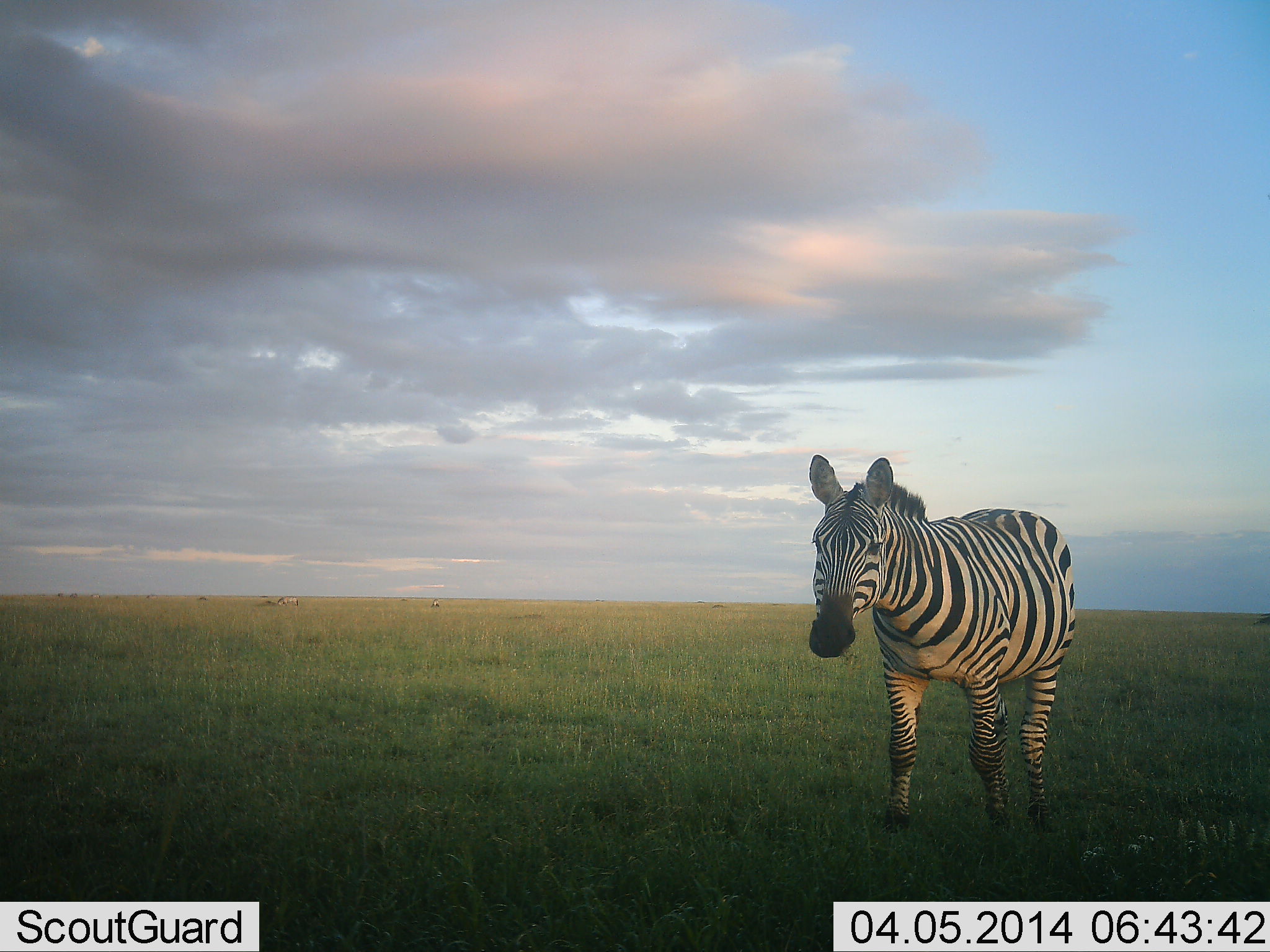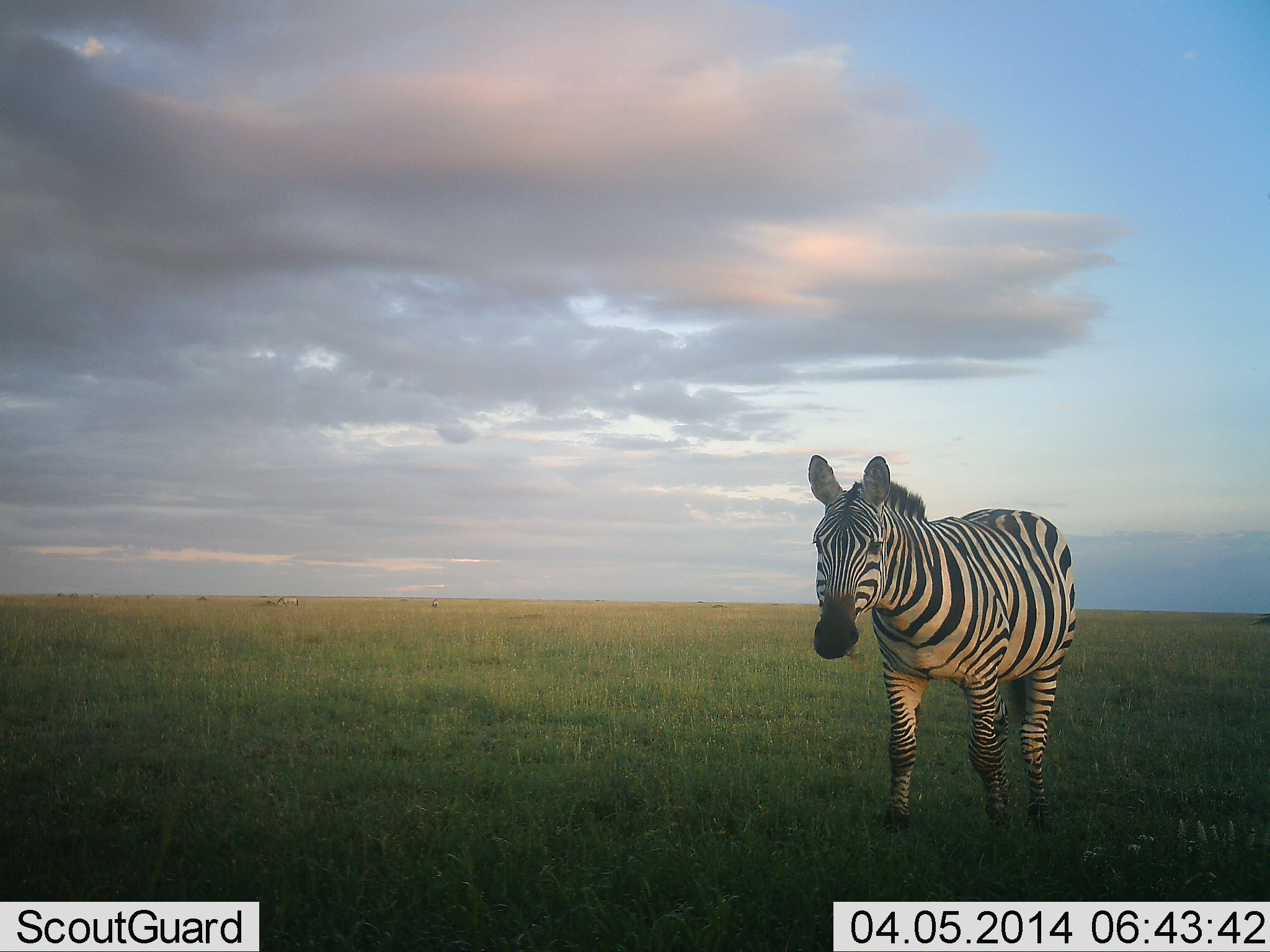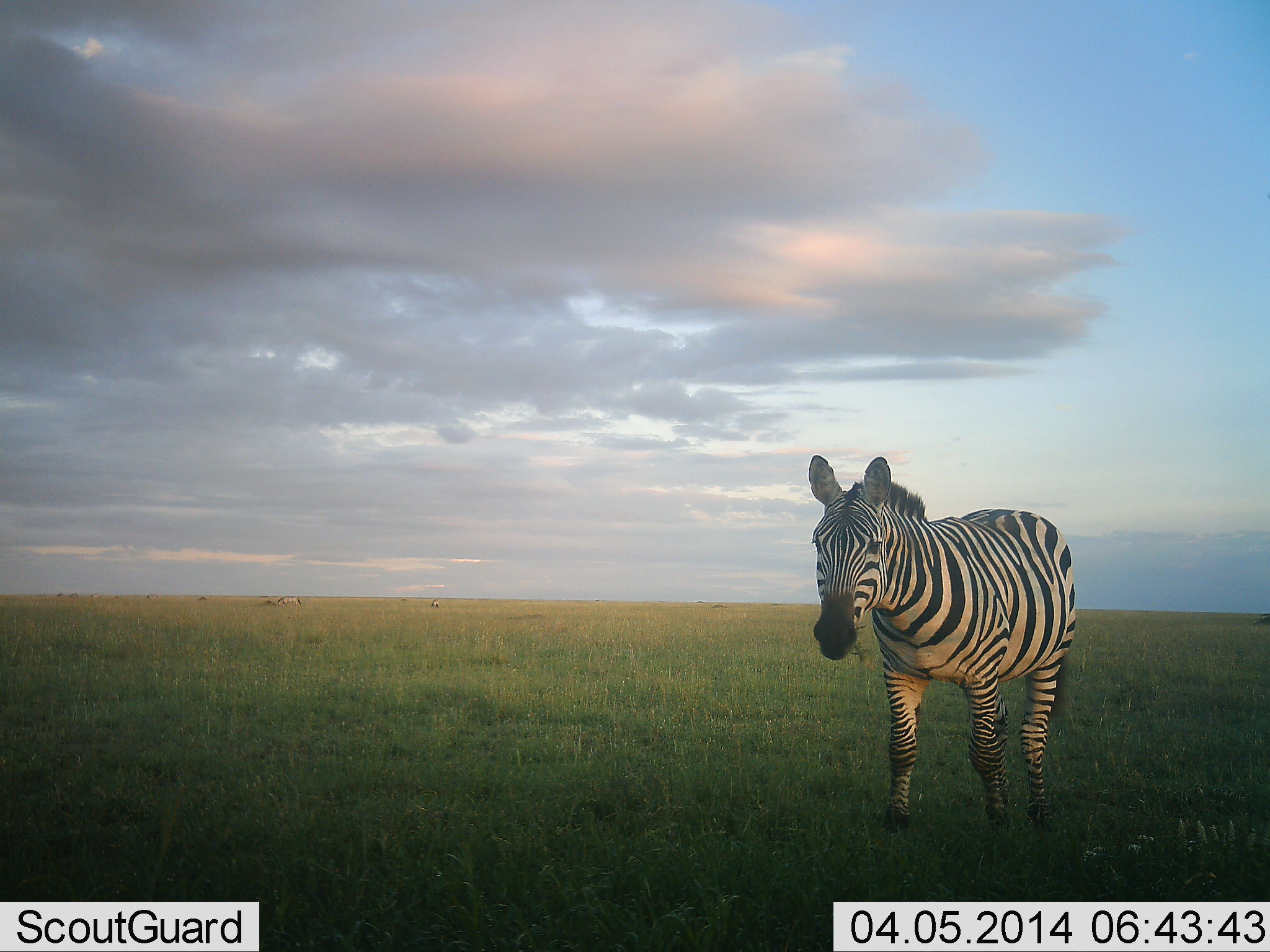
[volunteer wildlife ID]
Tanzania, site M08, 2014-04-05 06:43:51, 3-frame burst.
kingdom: Animalia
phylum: Chordata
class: Mammalia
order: Perissodactyla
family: Equidae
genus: Equus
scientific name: Equus quagga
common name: plains zebra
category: zebra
Zebra (plains zebra) (Equus quagga), count 1. Behavior (volunteer vote fractions): standing 60%, resting 0%, moving 20%, interacting 0%. Young present (vote fraction): 0%. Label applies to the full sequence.